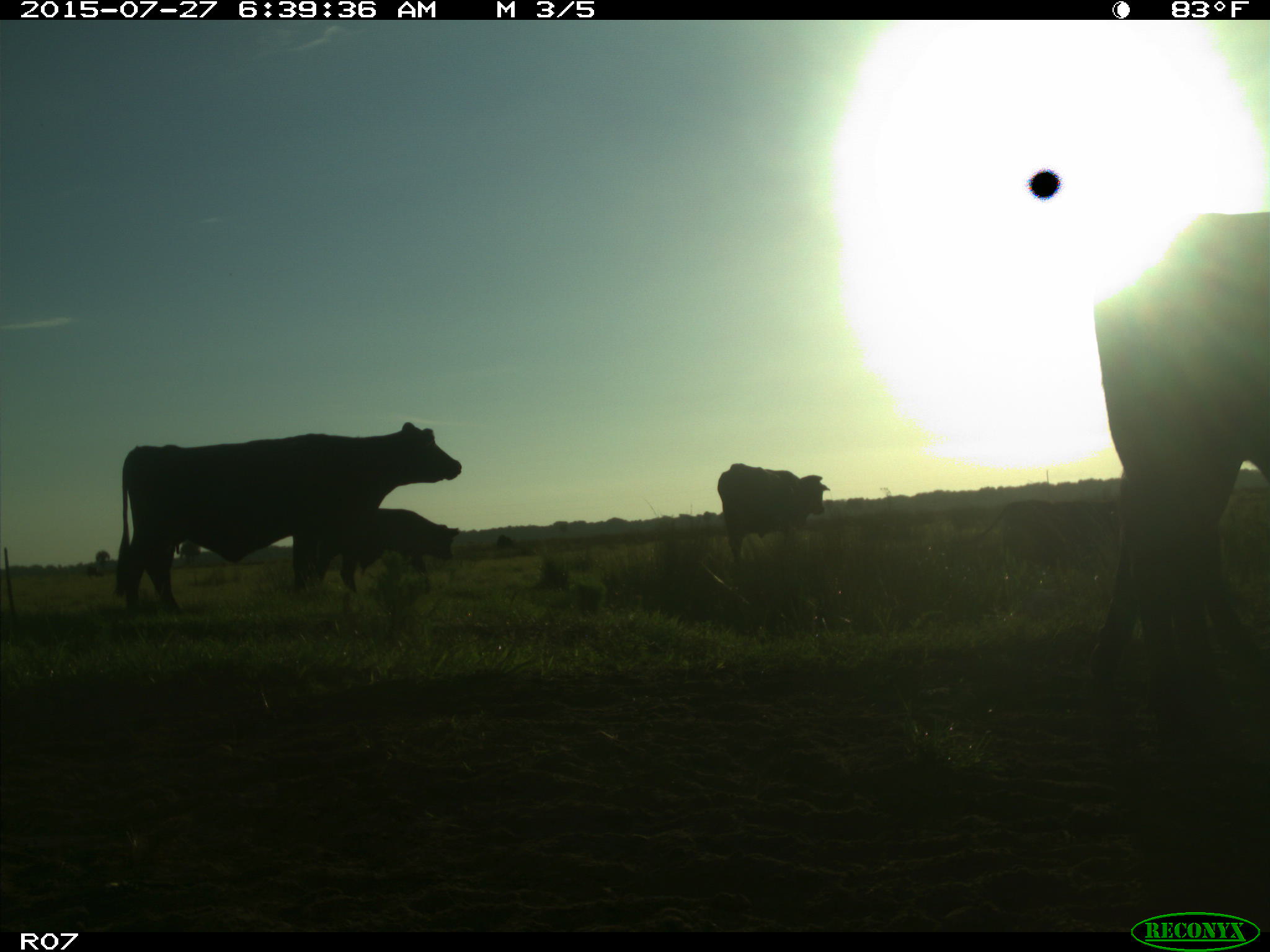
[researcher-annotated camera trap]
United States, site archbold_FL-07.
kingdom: Animalia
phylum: Chordata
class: Mammalia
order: Artiodactyla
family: Bovidae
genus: Bos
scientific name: Bos taurus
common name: domestic cow